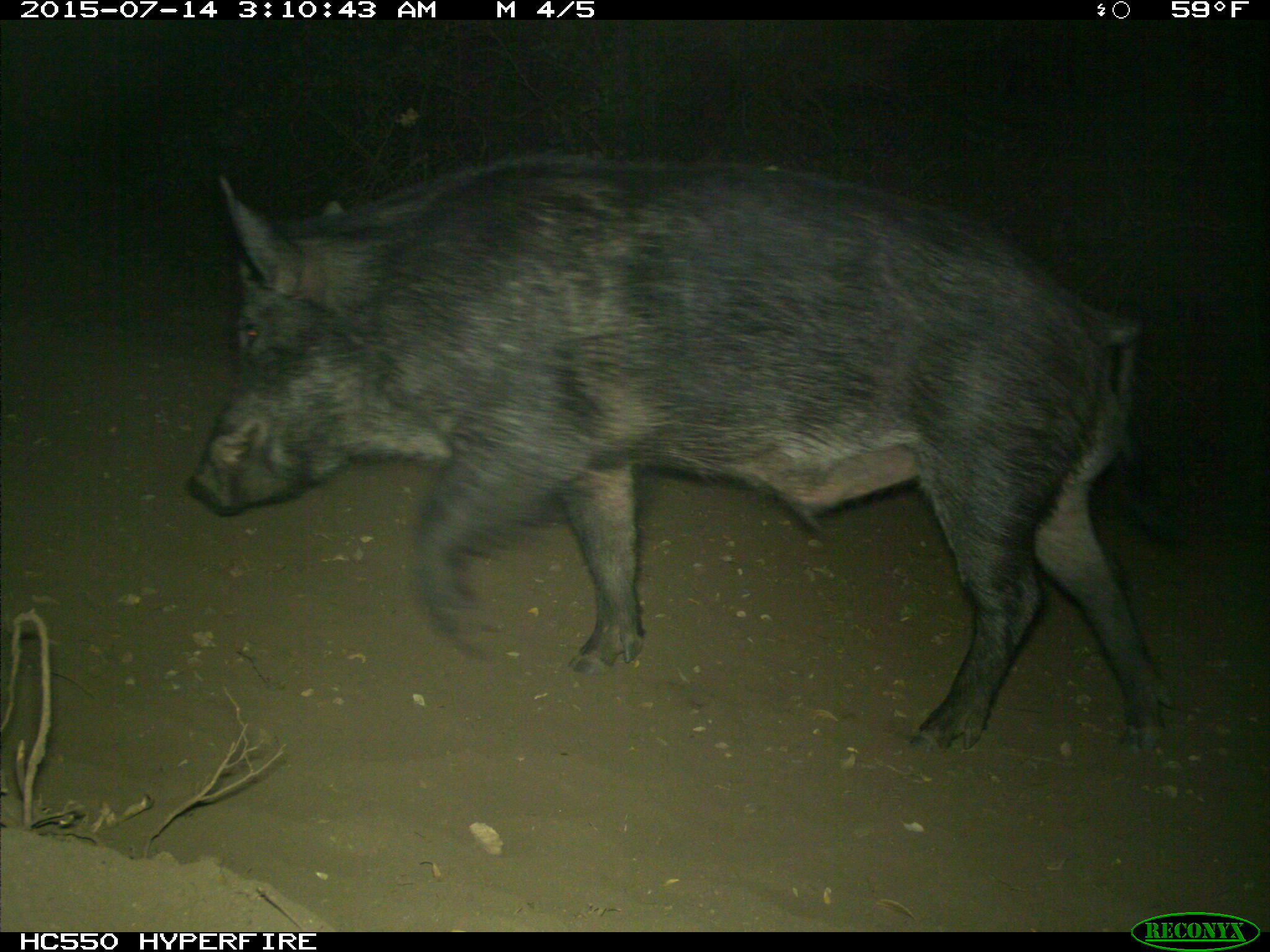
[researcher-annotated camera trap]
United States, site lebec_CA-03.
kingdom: Animalia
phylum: Chordata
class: Mammalia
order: Artiodactyla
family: Suidae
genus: Sus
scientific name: Sus scrofa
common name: wild boar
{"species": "Sus scrofa (wild boar)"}